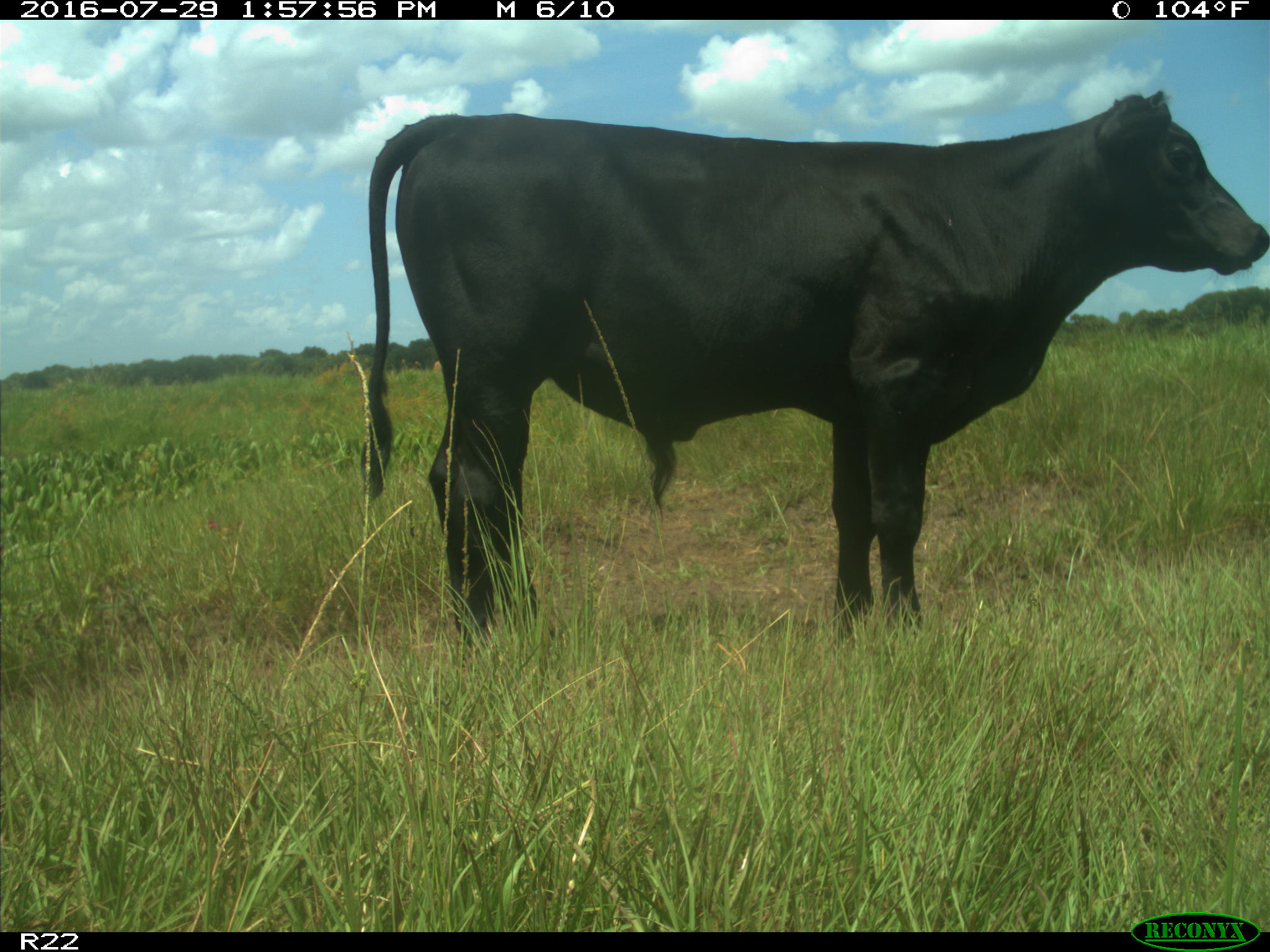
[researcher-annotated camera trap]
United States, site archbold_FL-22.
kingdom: Animalia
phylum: Chordata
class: Mammalia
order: Artiodactyla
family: Bovidae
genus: Bos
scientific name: Bos taurus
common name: domestic cow